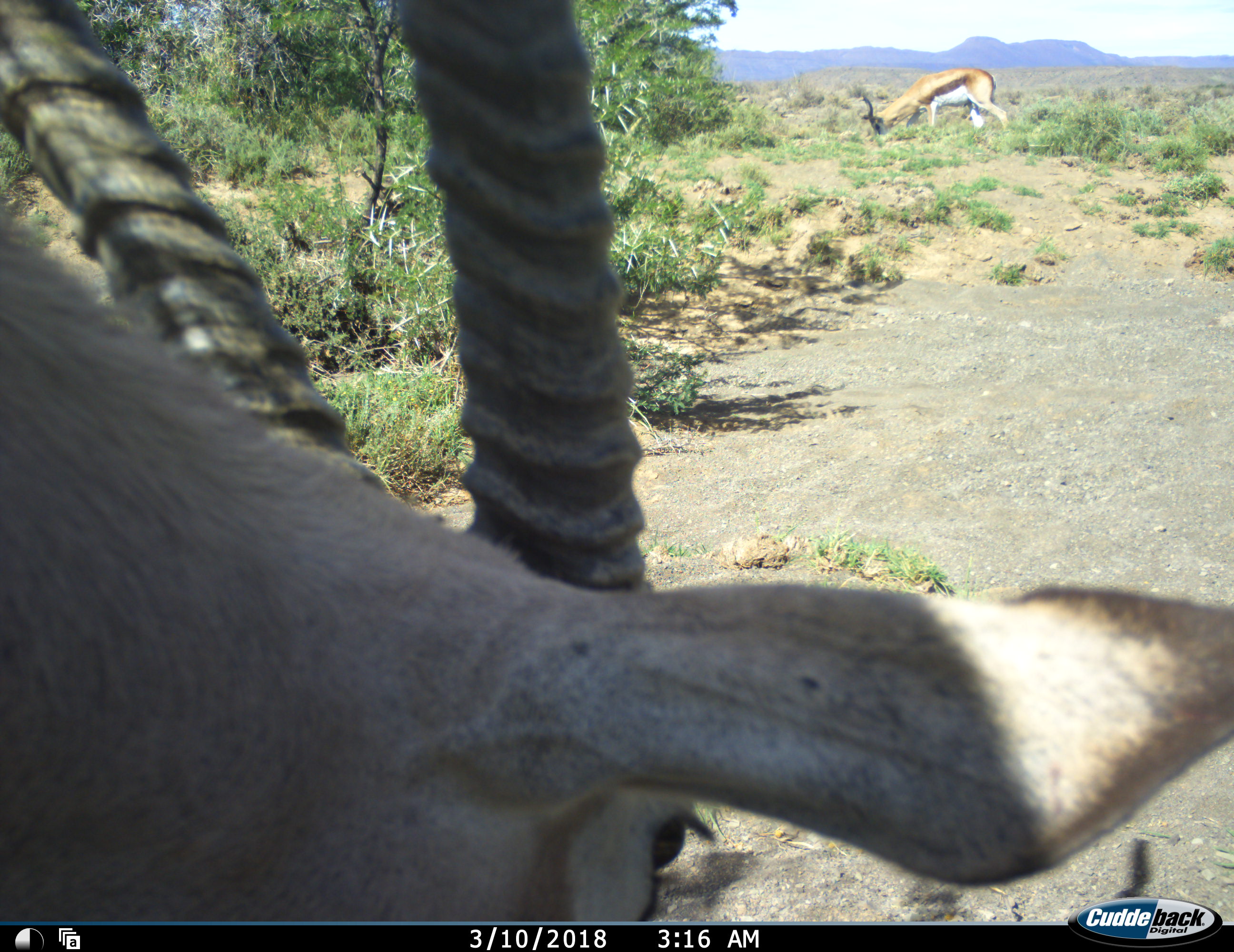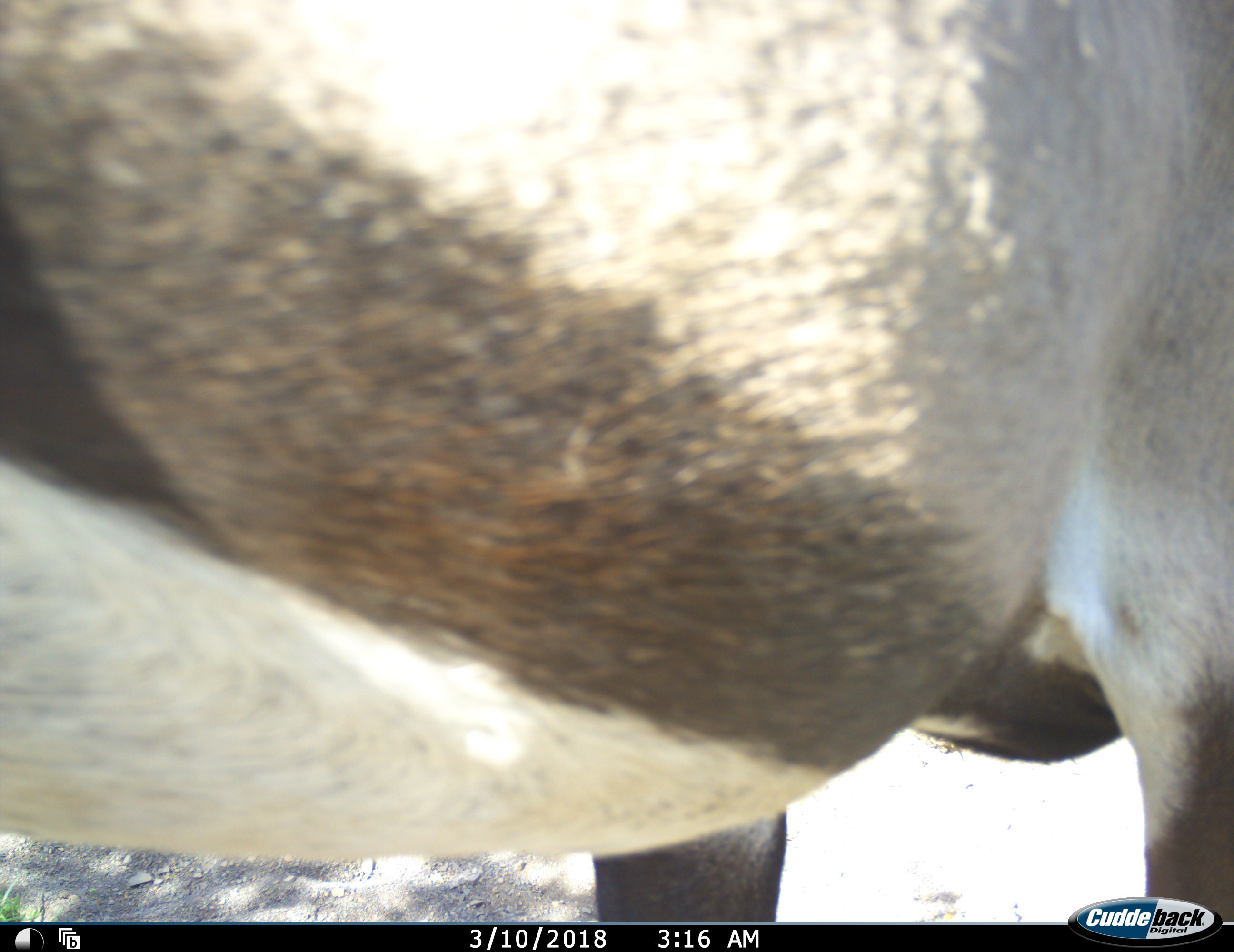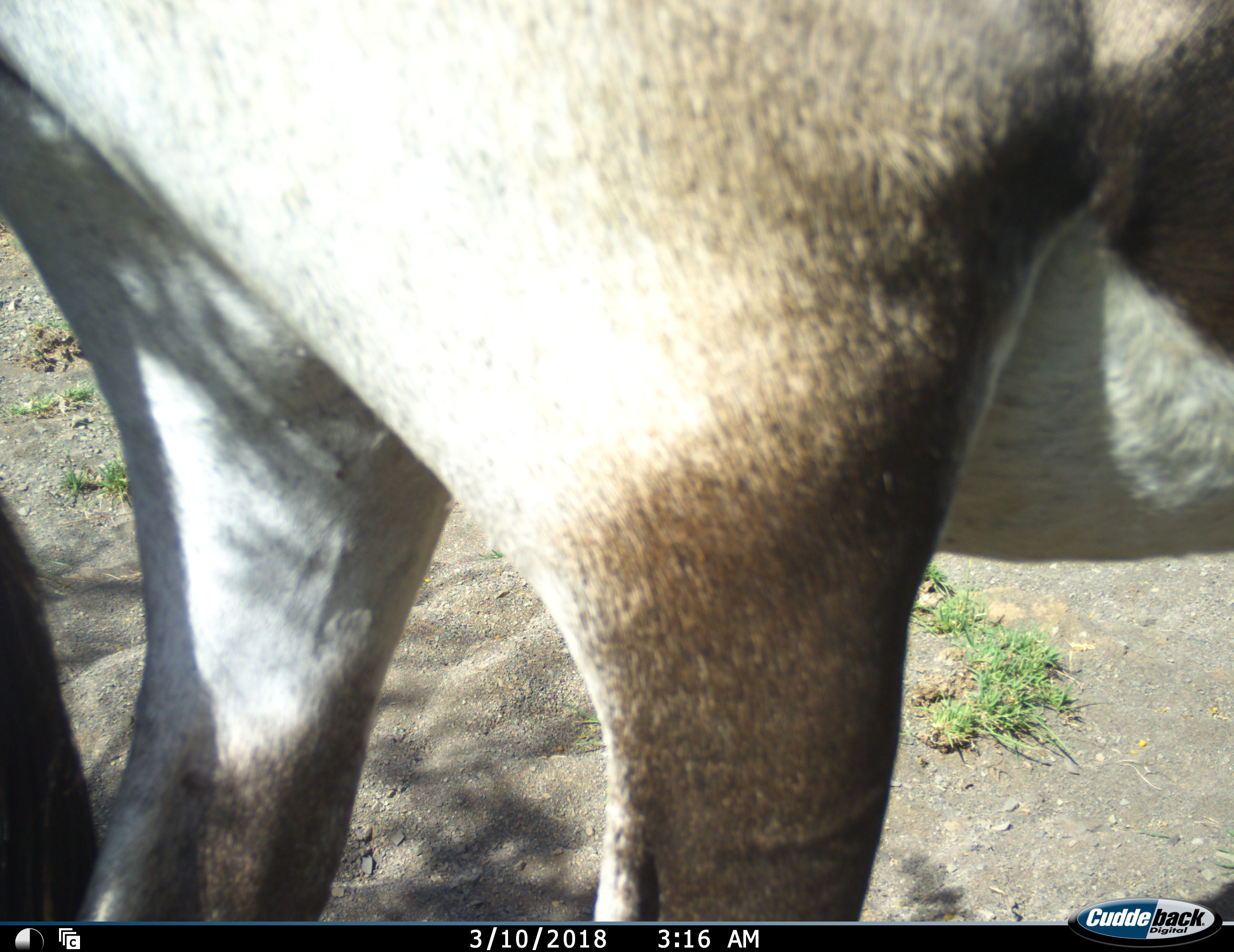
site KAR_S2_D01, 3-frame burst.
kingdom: Animalia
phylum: Chordata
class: Mammalia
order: Artiodactyla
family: Bovidae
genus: Antidorcas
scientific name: Antidorcas marsupialis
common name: springbok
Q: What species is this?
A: Springbok (Antidorcas marsupialis).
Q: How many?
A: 1.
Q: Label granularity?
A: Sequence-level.